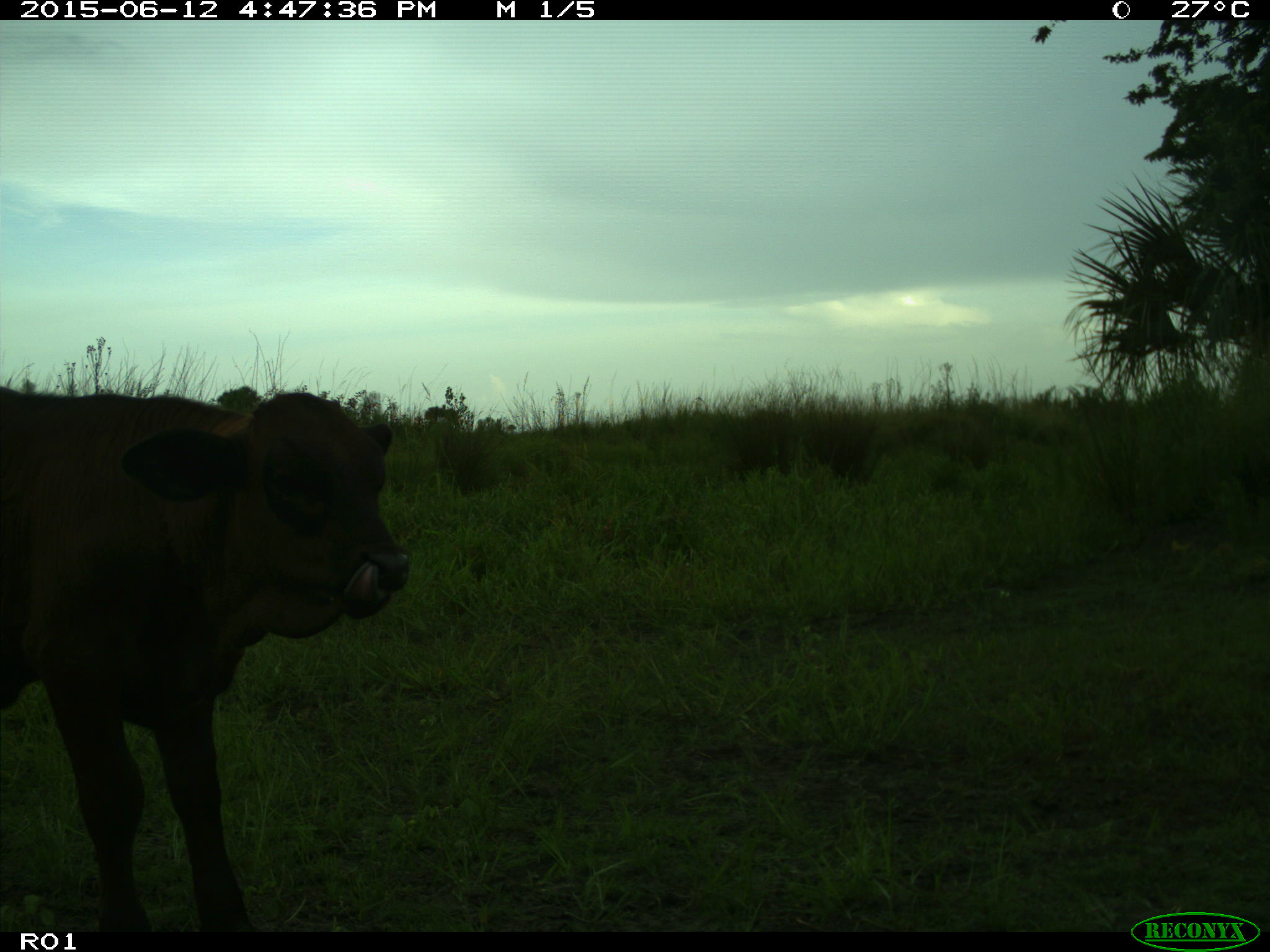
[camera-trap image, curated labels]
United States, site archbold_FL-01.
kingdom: Animalia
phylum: Chordata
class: Mammalia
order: Artiodactyla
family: Bovidae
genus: Bos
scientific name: Bos taurus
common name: domestic cow